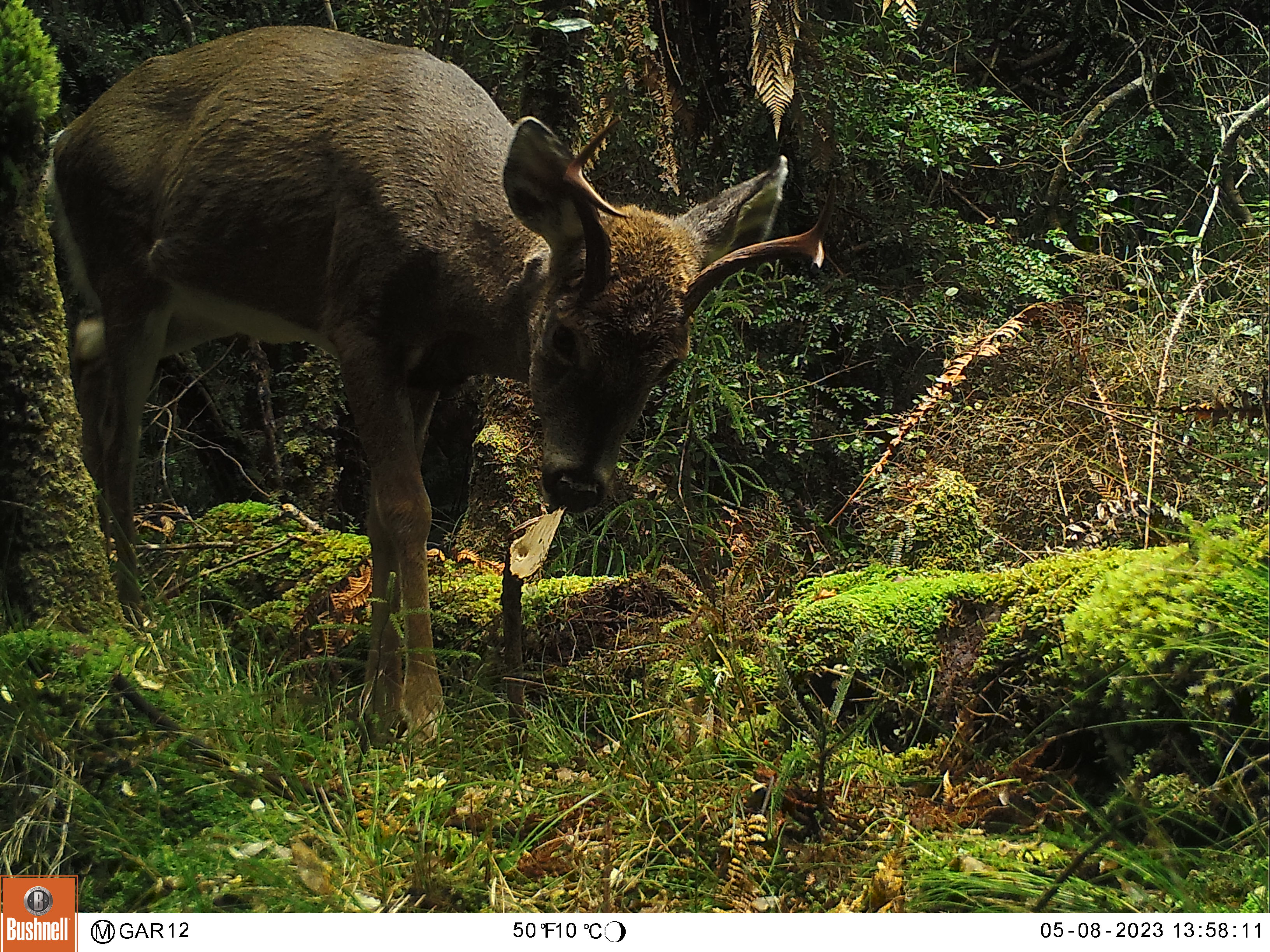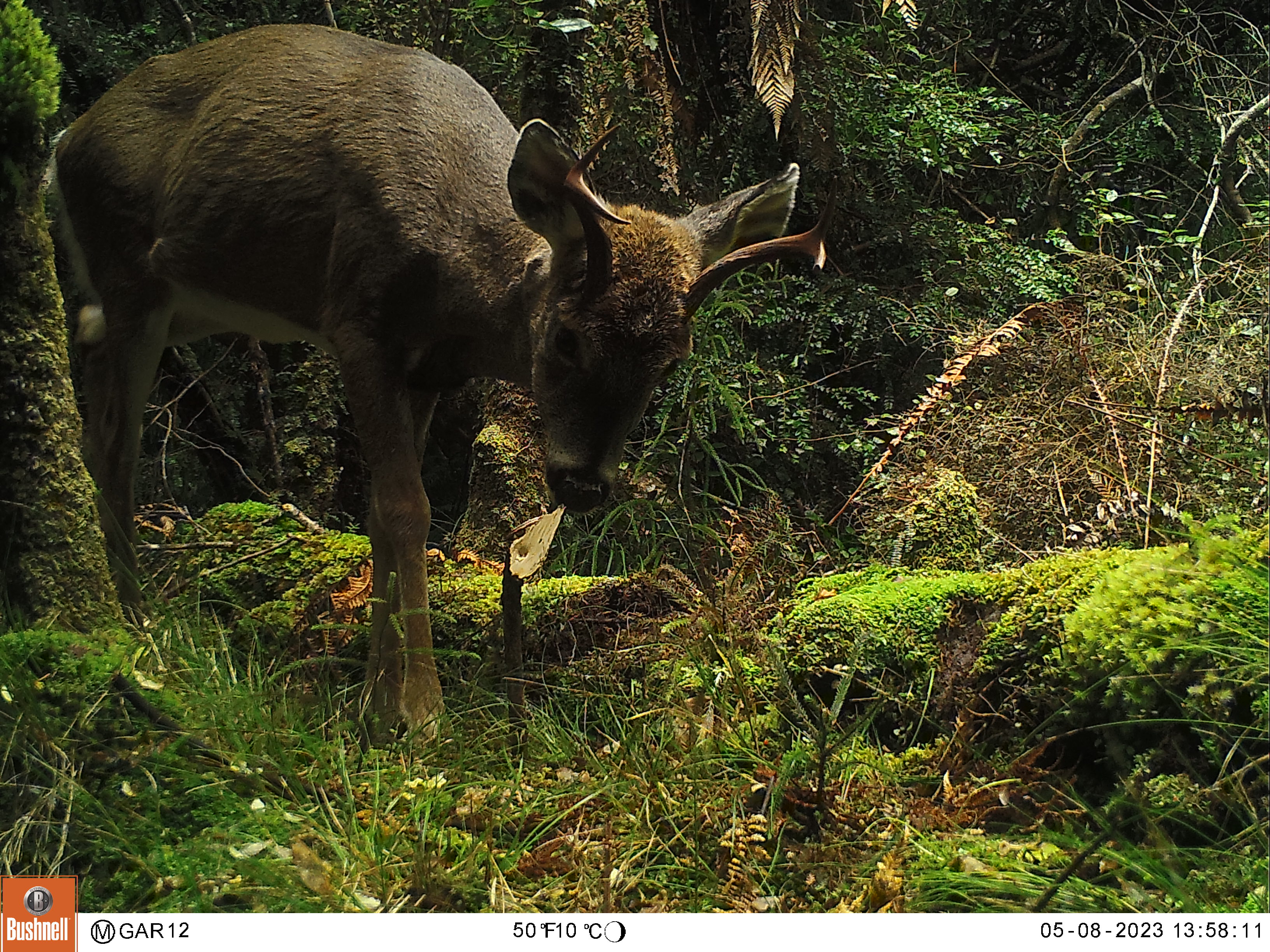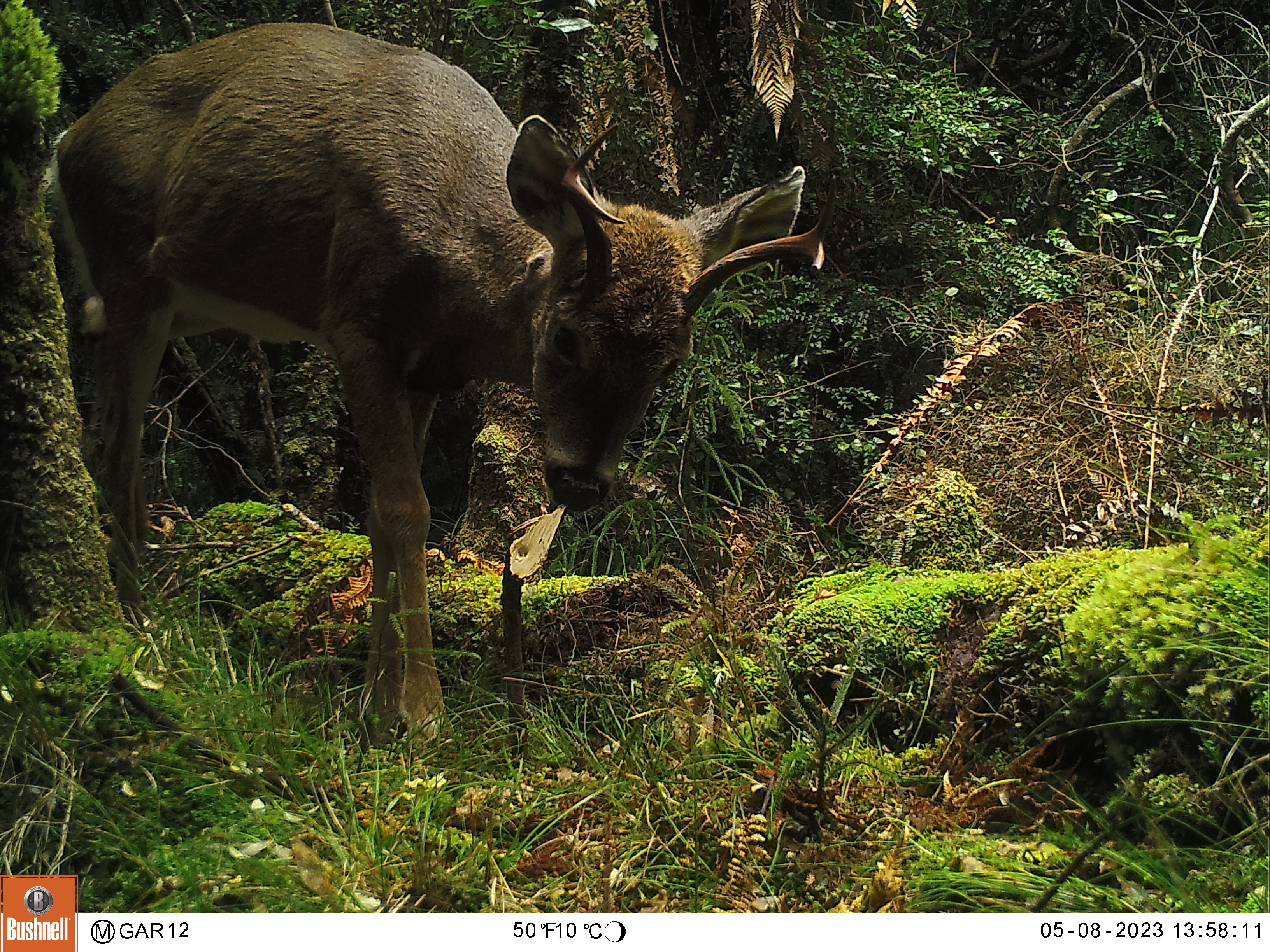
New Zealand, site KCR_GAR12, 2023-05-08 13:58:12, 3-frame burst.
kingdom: Animalia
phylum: Chordata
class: Mammalia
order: Artiodactyla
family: Cervidae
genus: Odocoileus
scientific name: Odocoileus virginianus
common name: white-tailed deer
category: white tailed deer